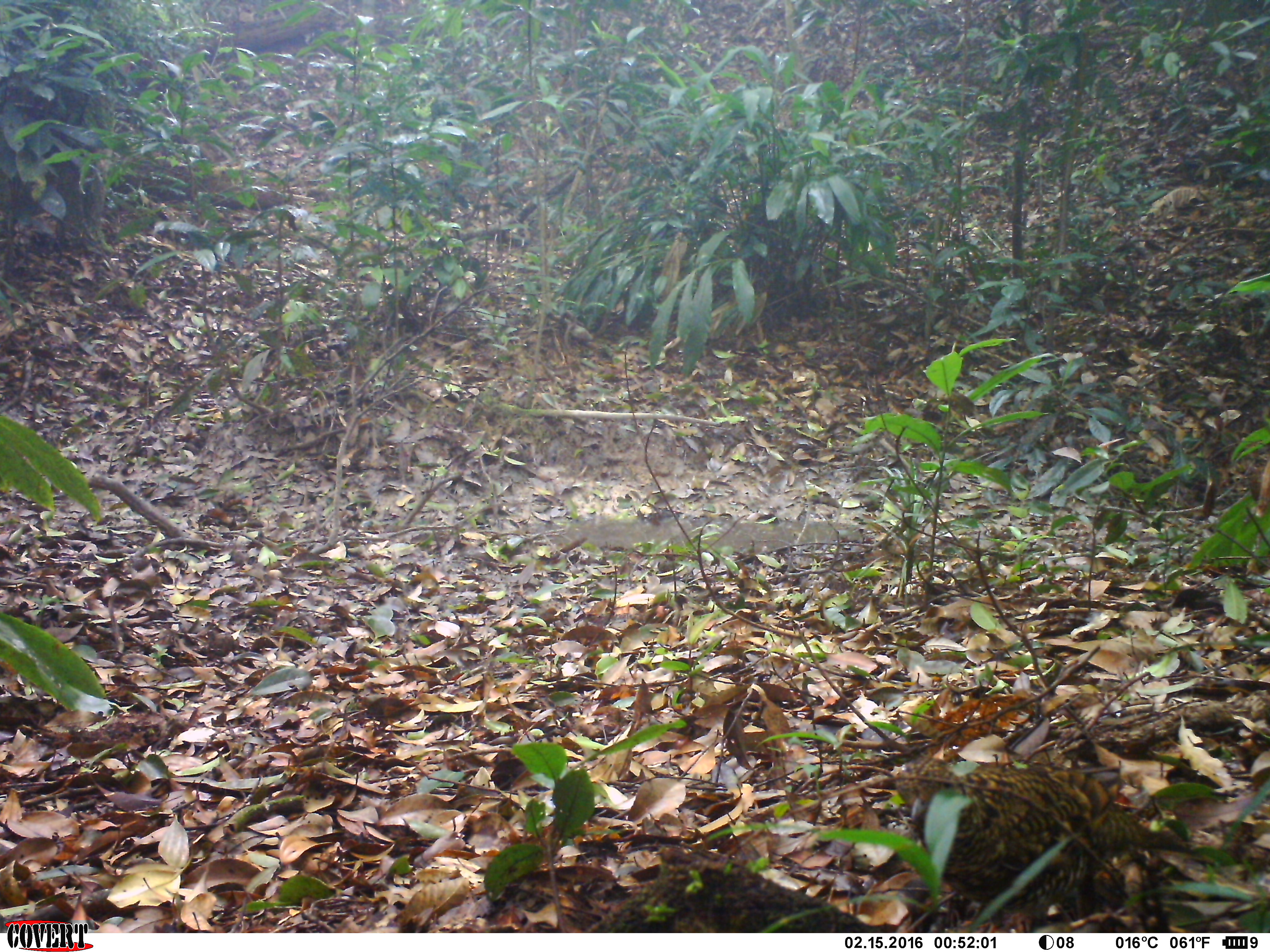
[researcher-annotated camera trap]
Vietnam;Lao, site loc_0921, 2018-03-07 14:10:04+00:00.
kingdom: Animalia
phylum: Chordata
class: Aves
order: Passeriformes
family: Turdidae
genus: Zoothera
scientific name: Zoothera dauma dauma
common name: scaly thrush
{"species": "scaly thrush (Zoothera dauma dauma)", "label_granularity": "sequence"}